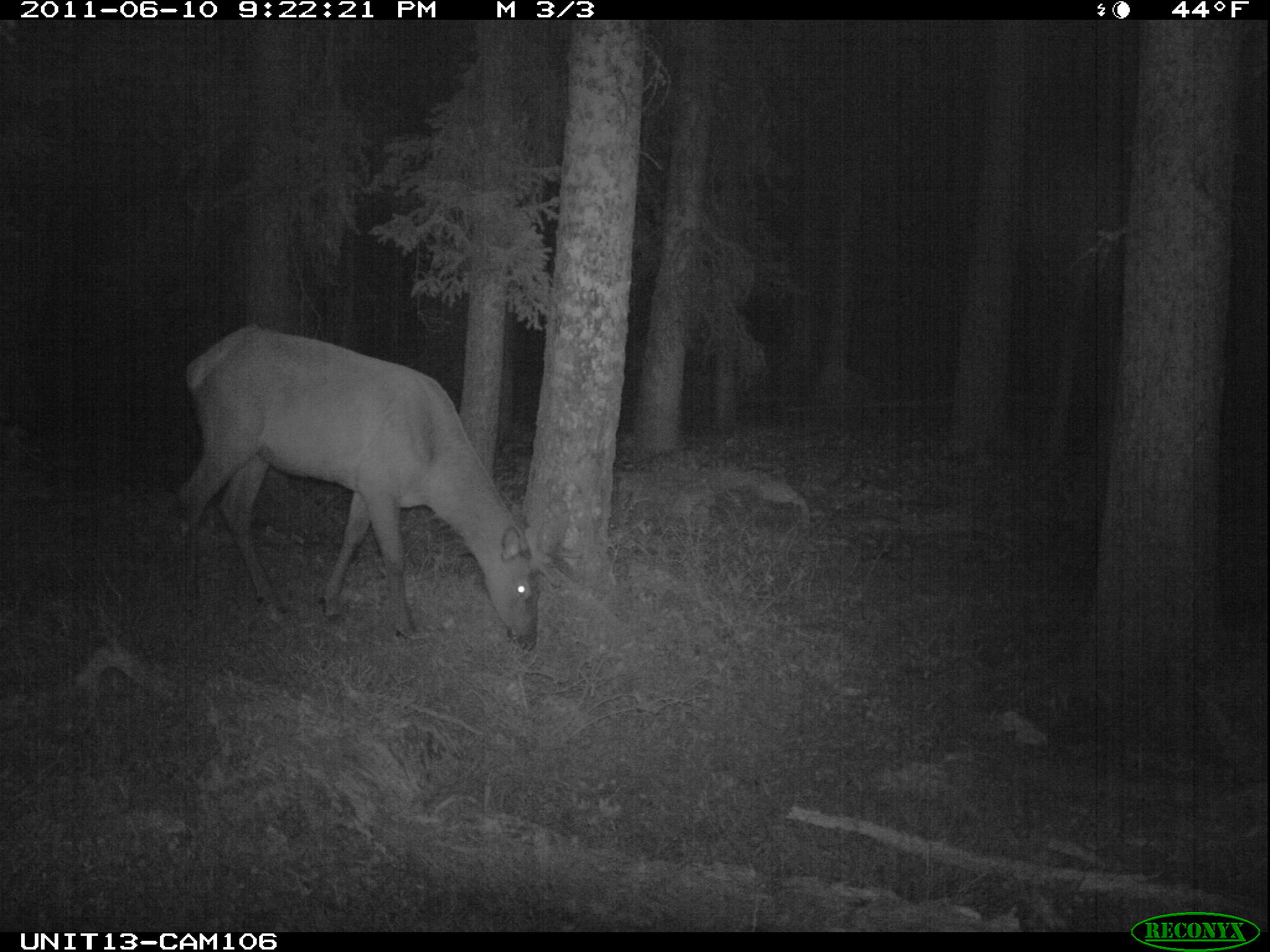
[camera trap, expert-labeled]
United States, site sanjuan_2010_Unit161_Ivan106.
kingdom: Animalia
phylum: Chordata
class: Mammalia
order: Artiodactyla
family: Cervidae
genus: Cervus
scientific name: Cervus elaphus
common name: red deer